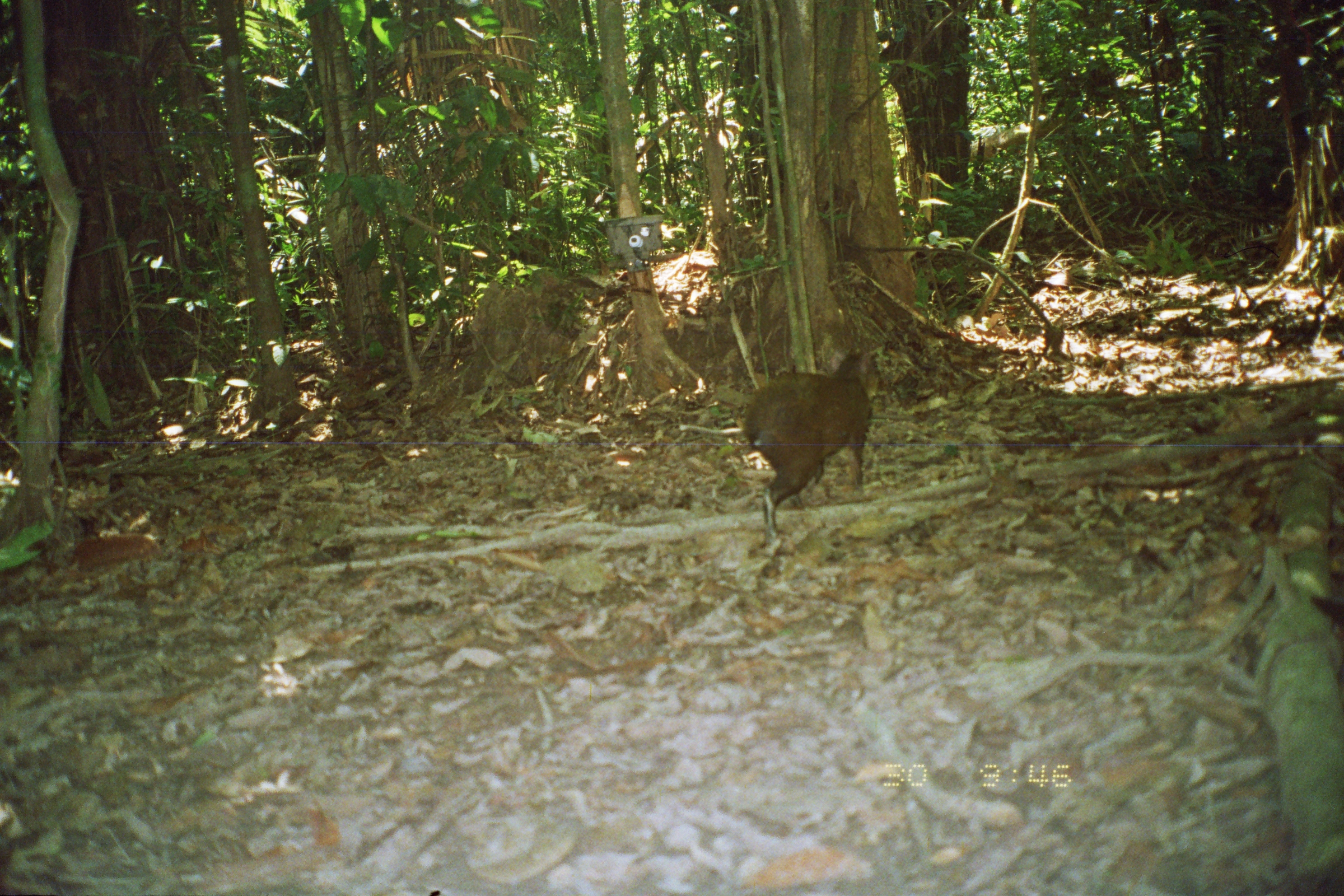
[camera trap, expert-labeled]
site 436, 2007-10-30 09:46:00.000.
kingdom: Animalia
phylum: Chordata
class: Mammalia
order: Rodentia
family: Dasyproctidae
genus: Dasyprocta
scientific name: Dasyprocta punctata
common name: central american agouti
Dasyprocta punctata (central american agouti).